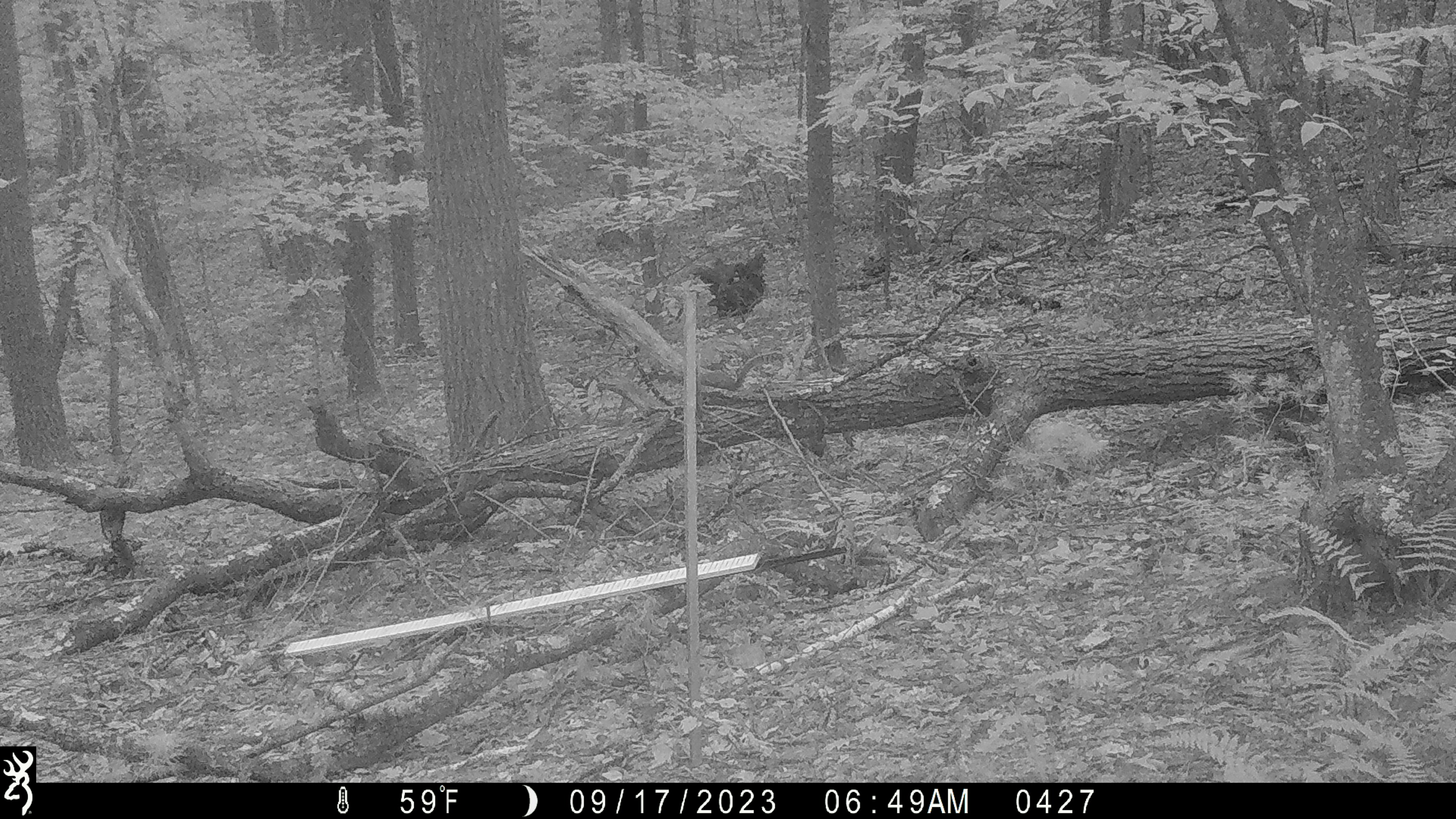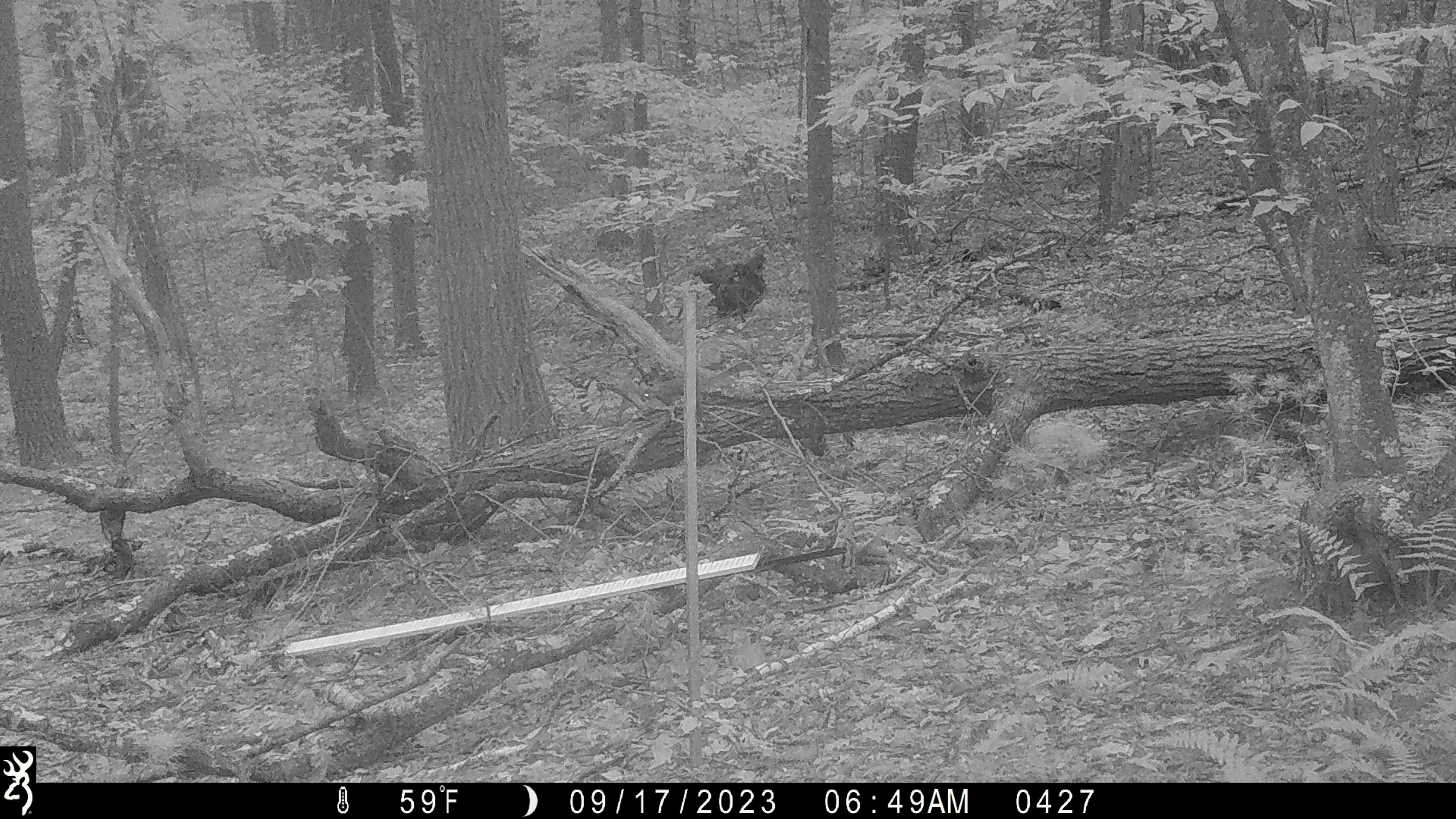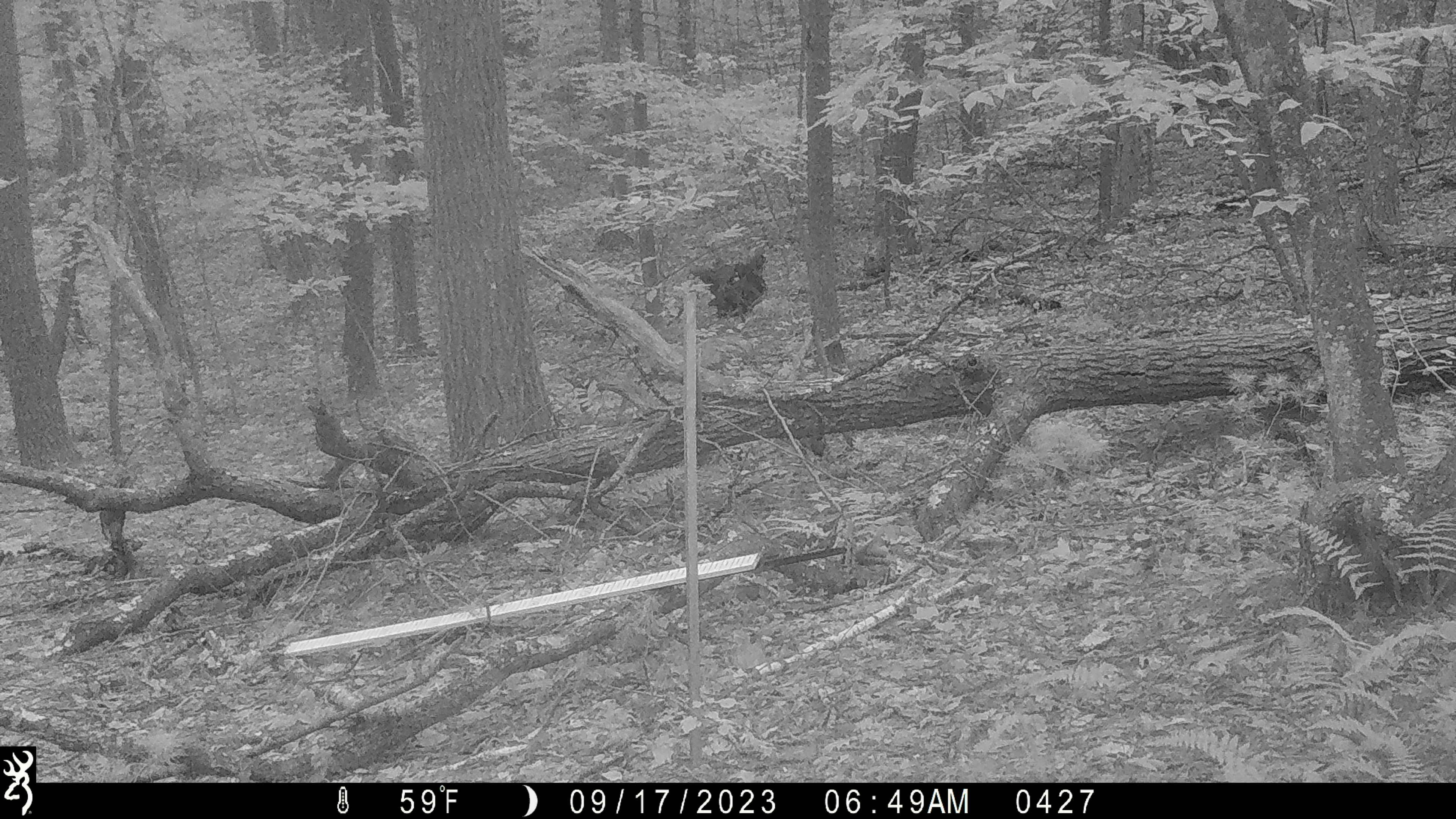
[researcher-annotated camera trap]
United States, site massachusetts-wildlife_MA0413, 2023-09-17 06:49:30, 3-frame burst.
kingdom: Animalia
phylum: Chordata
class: Mammalia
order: Rodentia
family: Sciuridae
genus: Sciurus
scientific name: Sciurus carolinensis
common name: gray squirrel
Gray squirrel (Sciurus carolinensis).